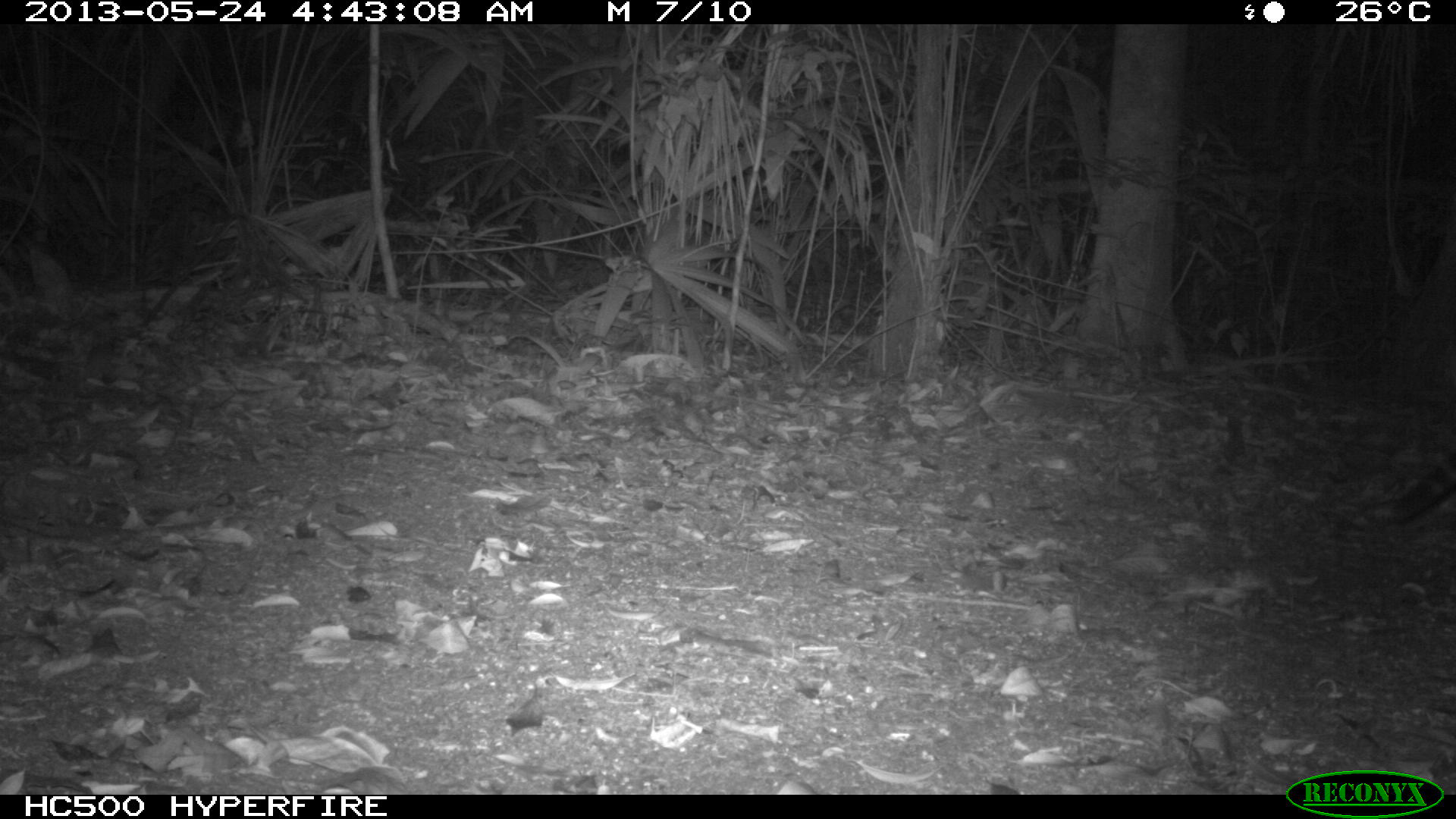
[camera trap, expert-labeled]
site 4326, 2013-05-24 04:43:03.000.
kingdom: Animalia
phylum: Chordata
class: Mammalia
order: Carnivora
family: Felidae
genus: Leopardus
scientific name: Leopardus pardalis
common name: ocelot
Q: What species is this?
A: Leopardus pardalis (ocelot).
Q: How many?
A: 1.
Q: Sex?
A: Female.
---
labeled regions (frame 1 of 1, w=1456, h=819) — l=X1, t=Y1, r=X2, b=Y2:
leopardus pardalis: l=1360, t=451, r=1456, b=528